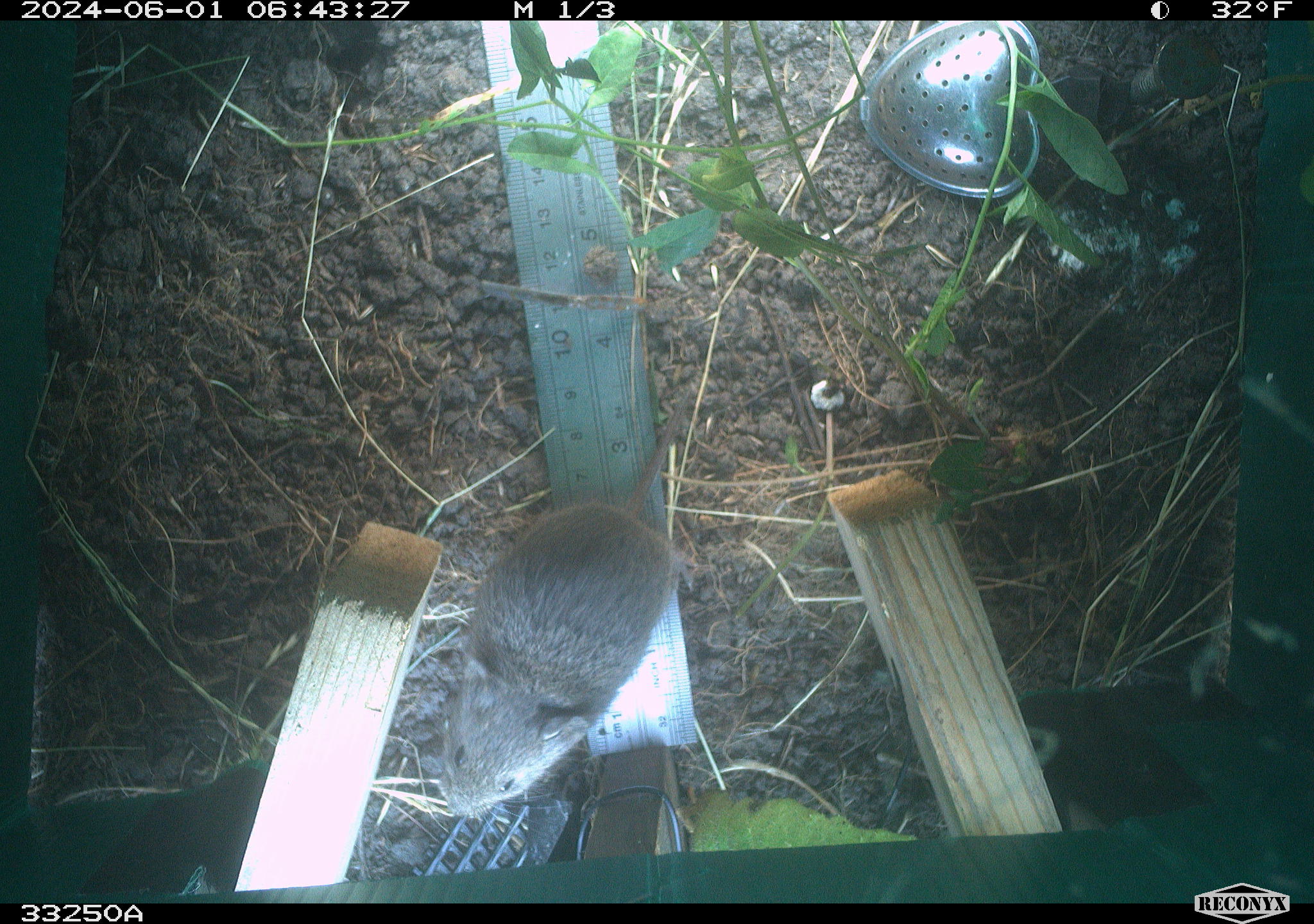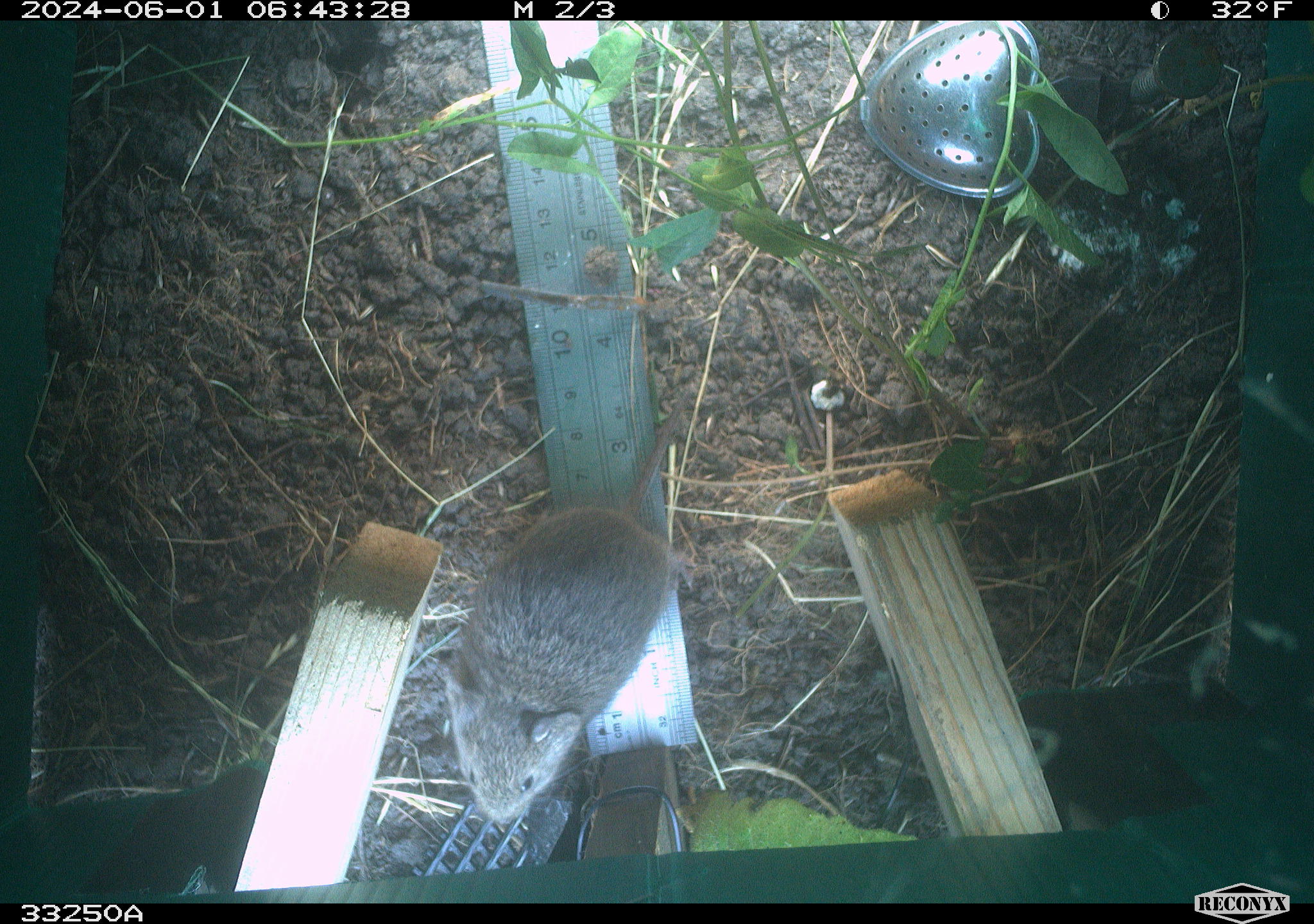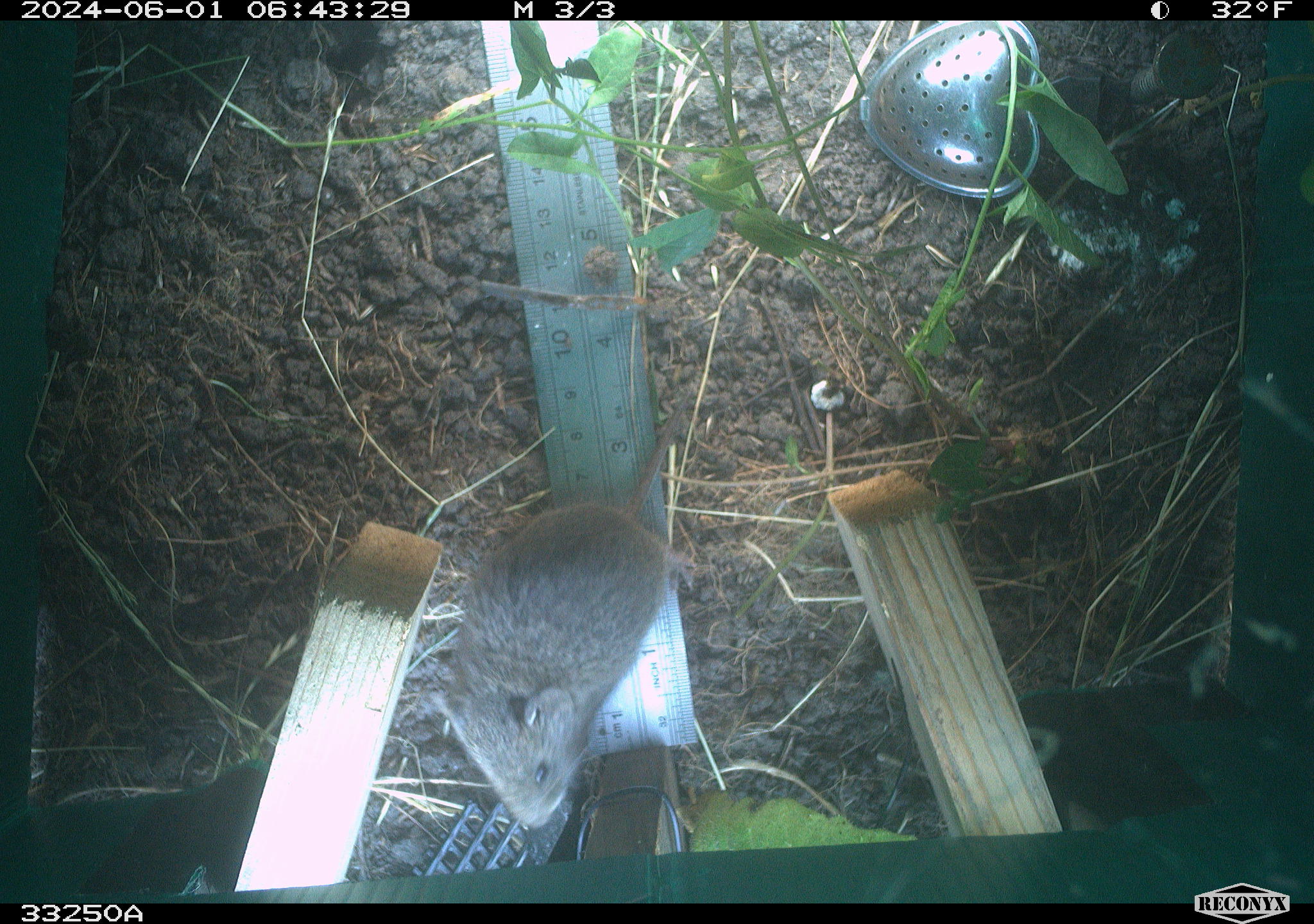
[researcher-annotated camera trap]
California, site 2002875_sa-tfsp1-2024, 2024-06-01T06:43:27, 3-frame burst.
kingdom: Animalia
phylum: Chordata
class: Mammalia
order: Rodentia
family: Cricetidae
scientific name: Arvicolinae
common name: voles, lemmings, and muskrats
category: arvicolinae subfamily